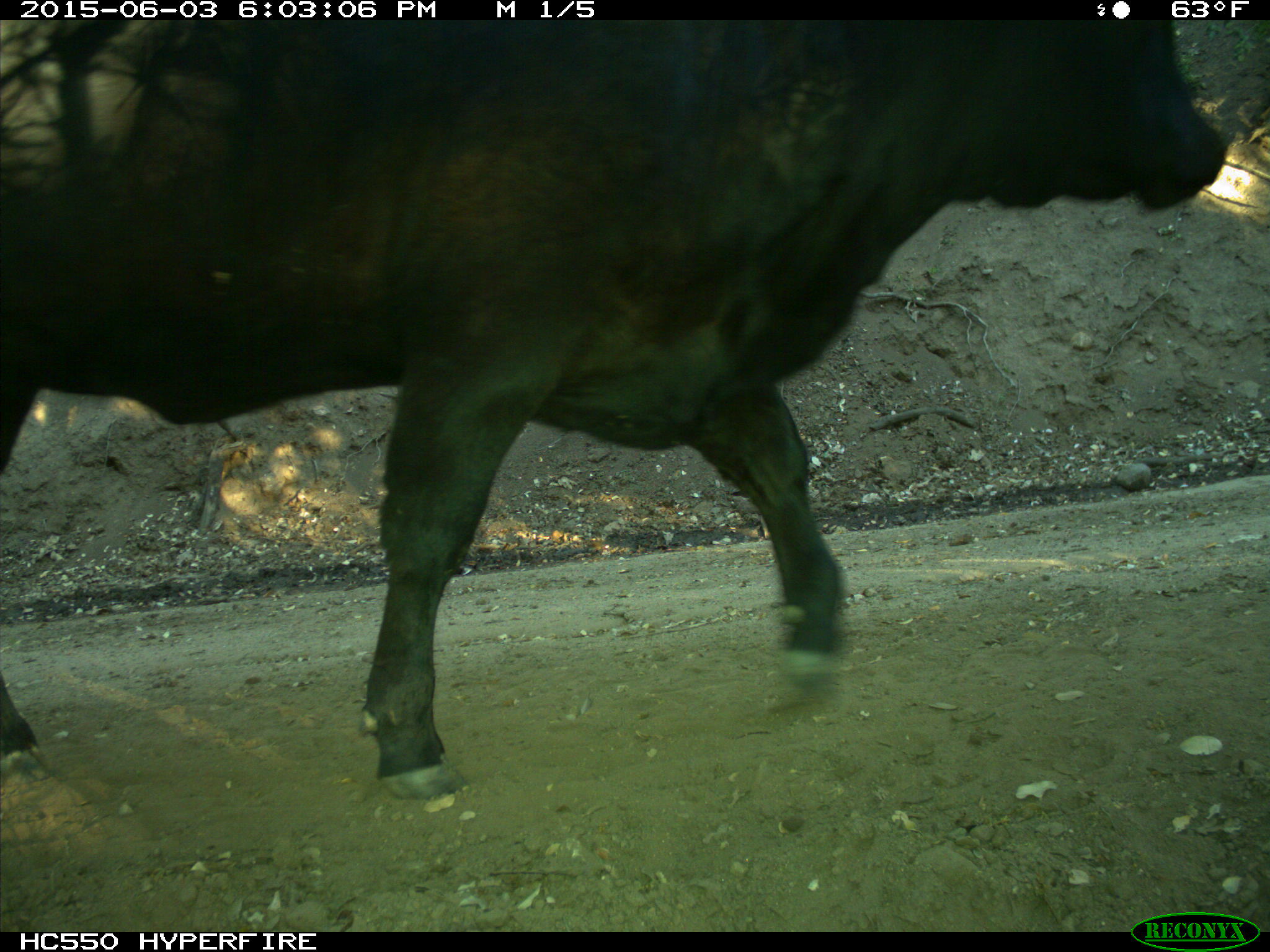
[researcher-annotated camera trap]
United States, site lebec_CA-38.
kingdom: Animalia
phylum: Chordata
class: Mammalia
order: Artiodactyla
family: Bovidae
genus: Bos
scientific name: Bos taurus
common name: domestic cow